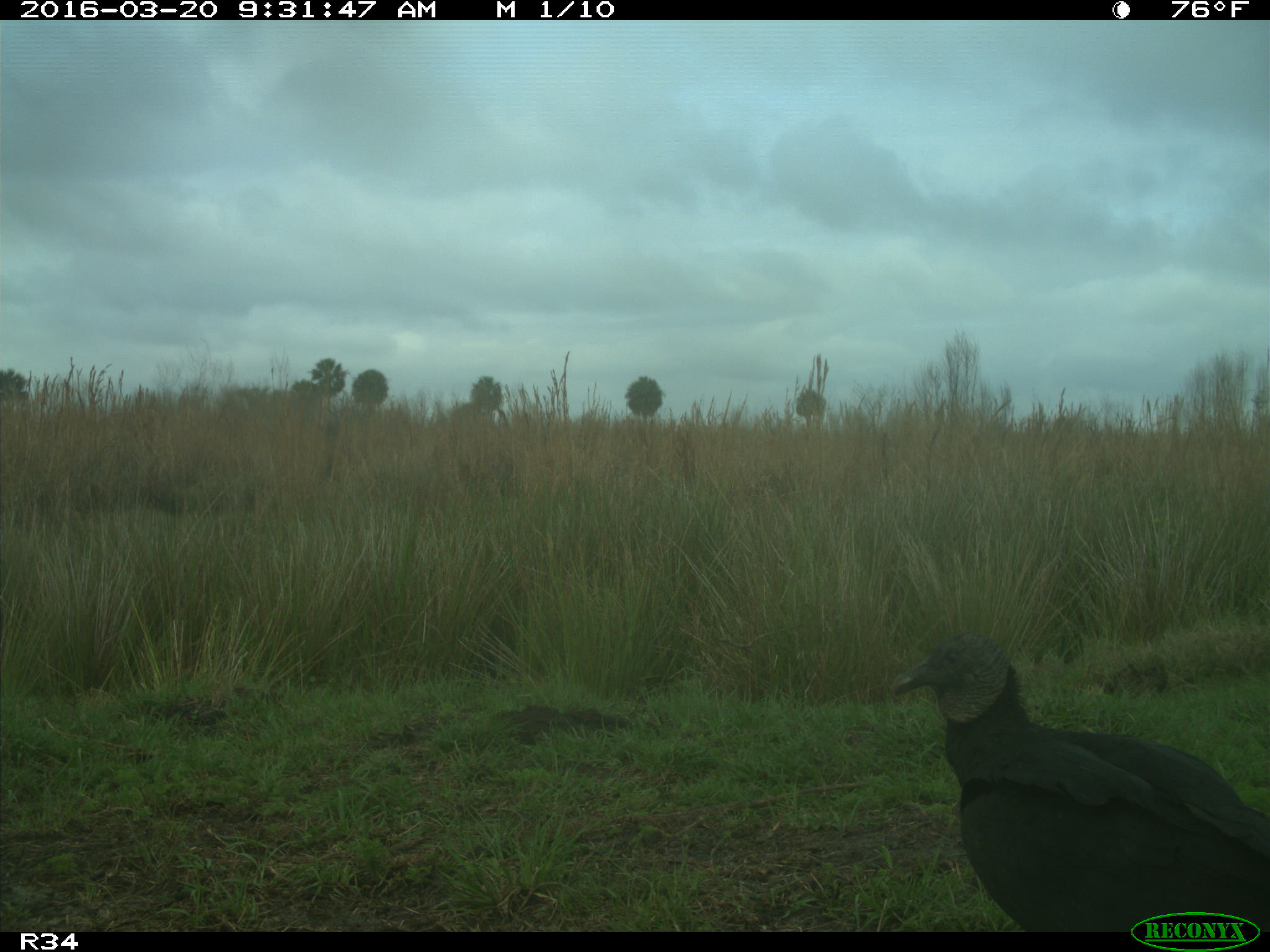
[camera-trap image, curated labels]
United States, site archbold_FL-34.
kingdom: Animalia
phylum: Chordata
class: Aves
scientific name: Aves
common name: birds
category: unidentified bird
Unidentified bird (birds) (Aves).